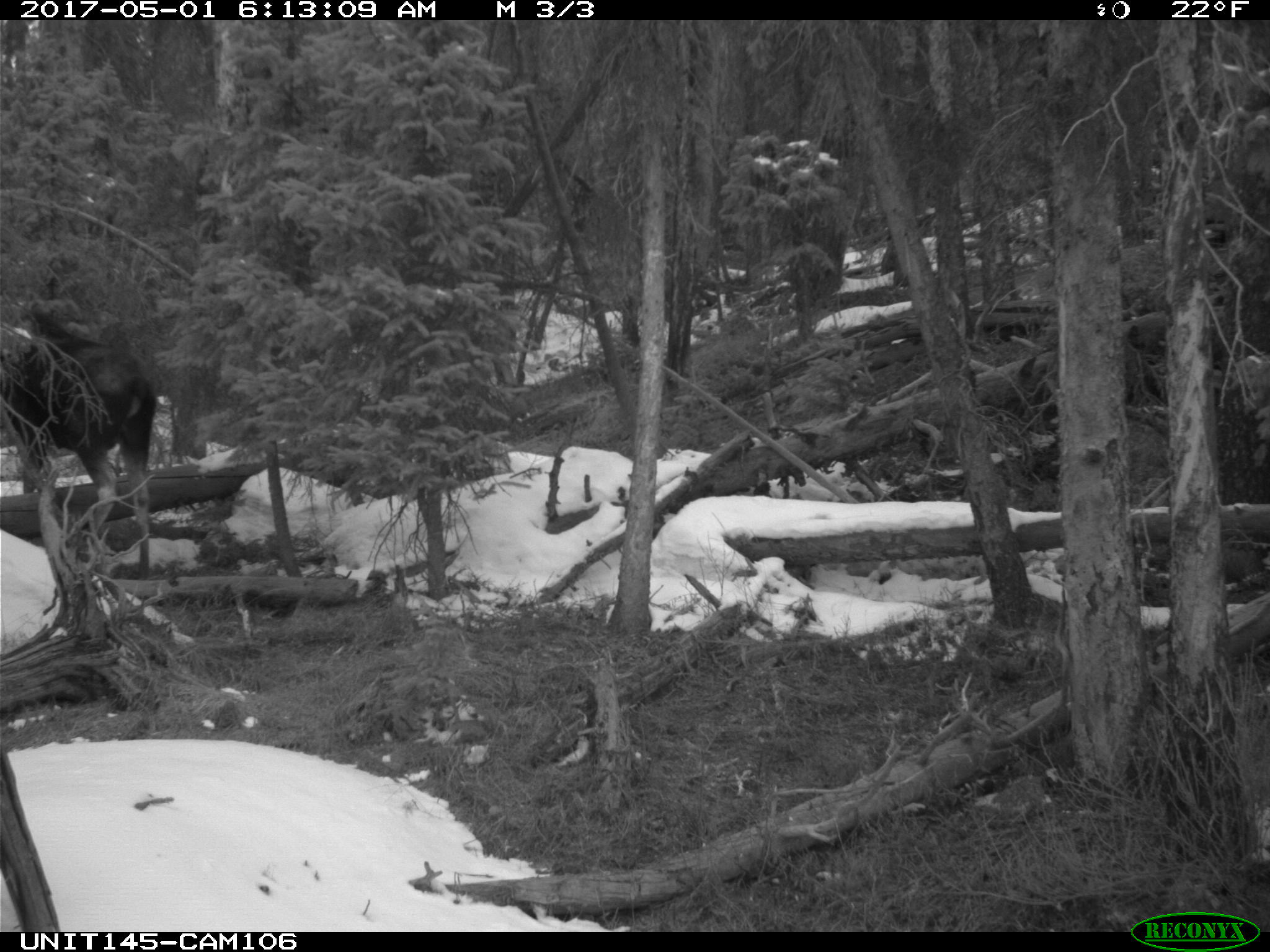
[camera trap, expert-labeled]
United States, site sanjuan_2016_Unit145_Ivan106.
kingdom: Animalia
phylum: Chordata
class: Mammalia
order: Artiodactyla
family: Cervidae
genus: Alces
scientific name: Alces alces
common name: moose